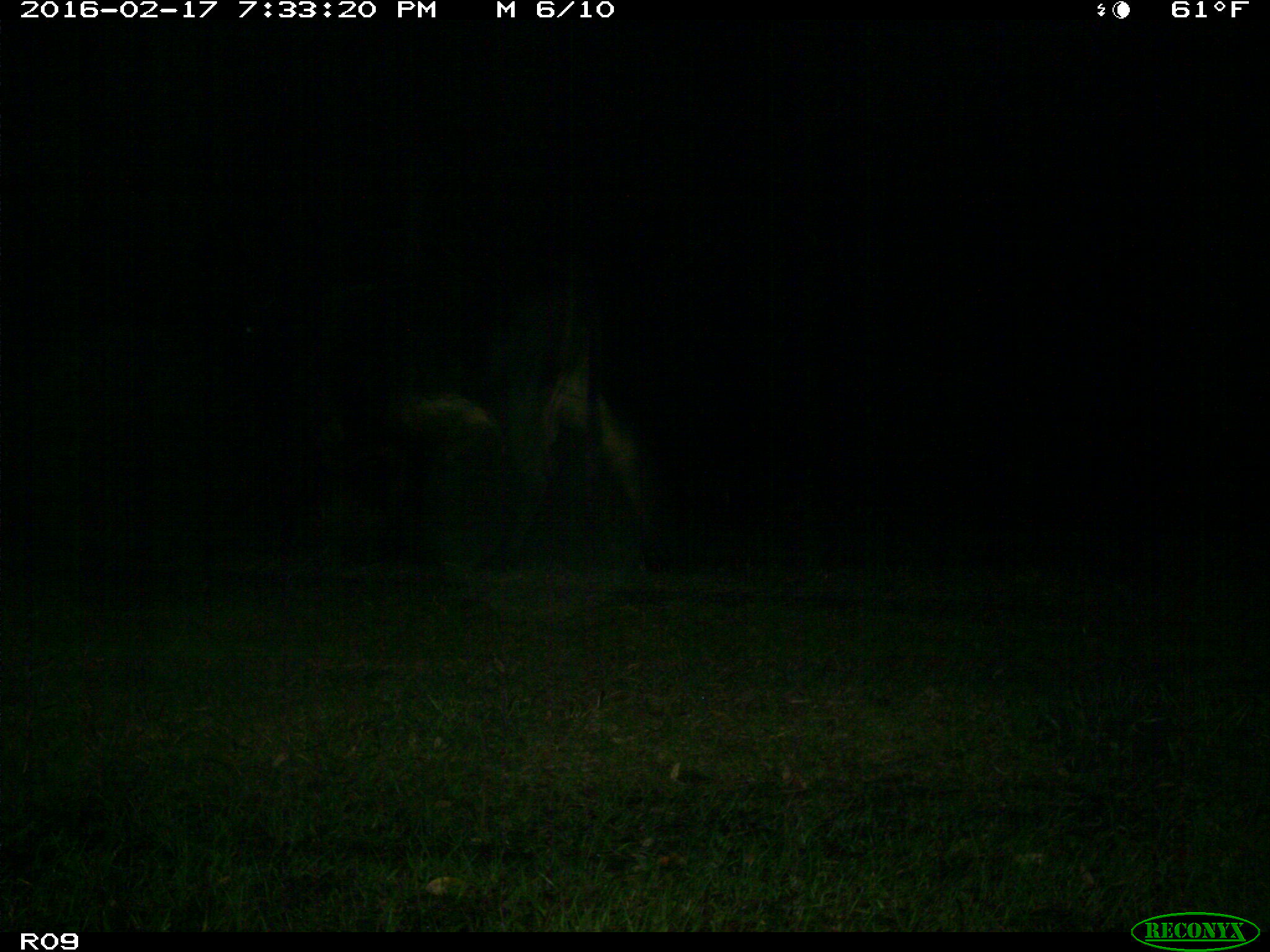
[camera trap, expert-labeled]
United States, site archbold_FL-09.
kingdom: Animalia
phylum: Chordata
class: Mammalia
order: Artiodactyla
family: Bovidae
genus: Bos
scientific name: Bos taurus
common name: domestic cow